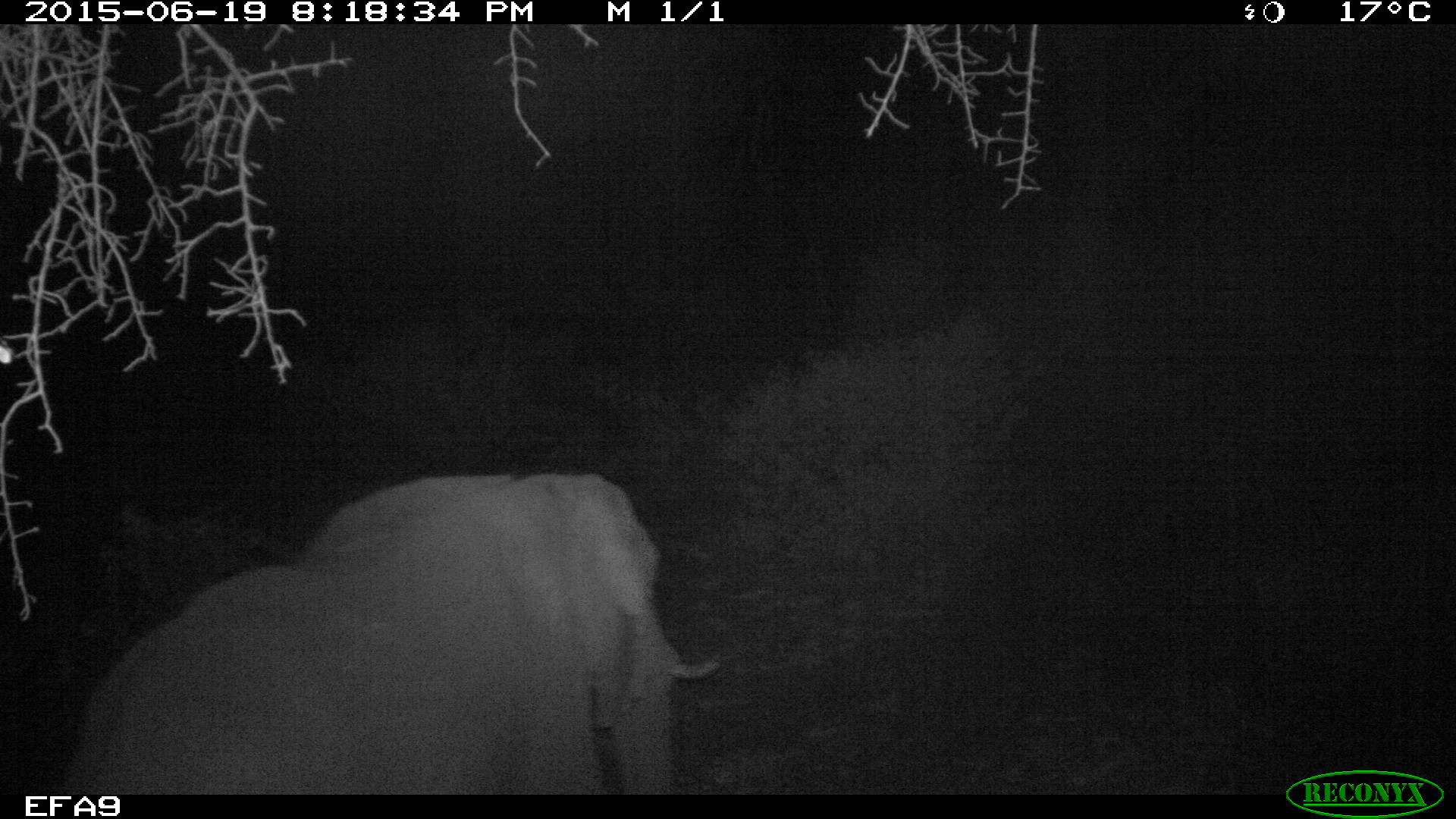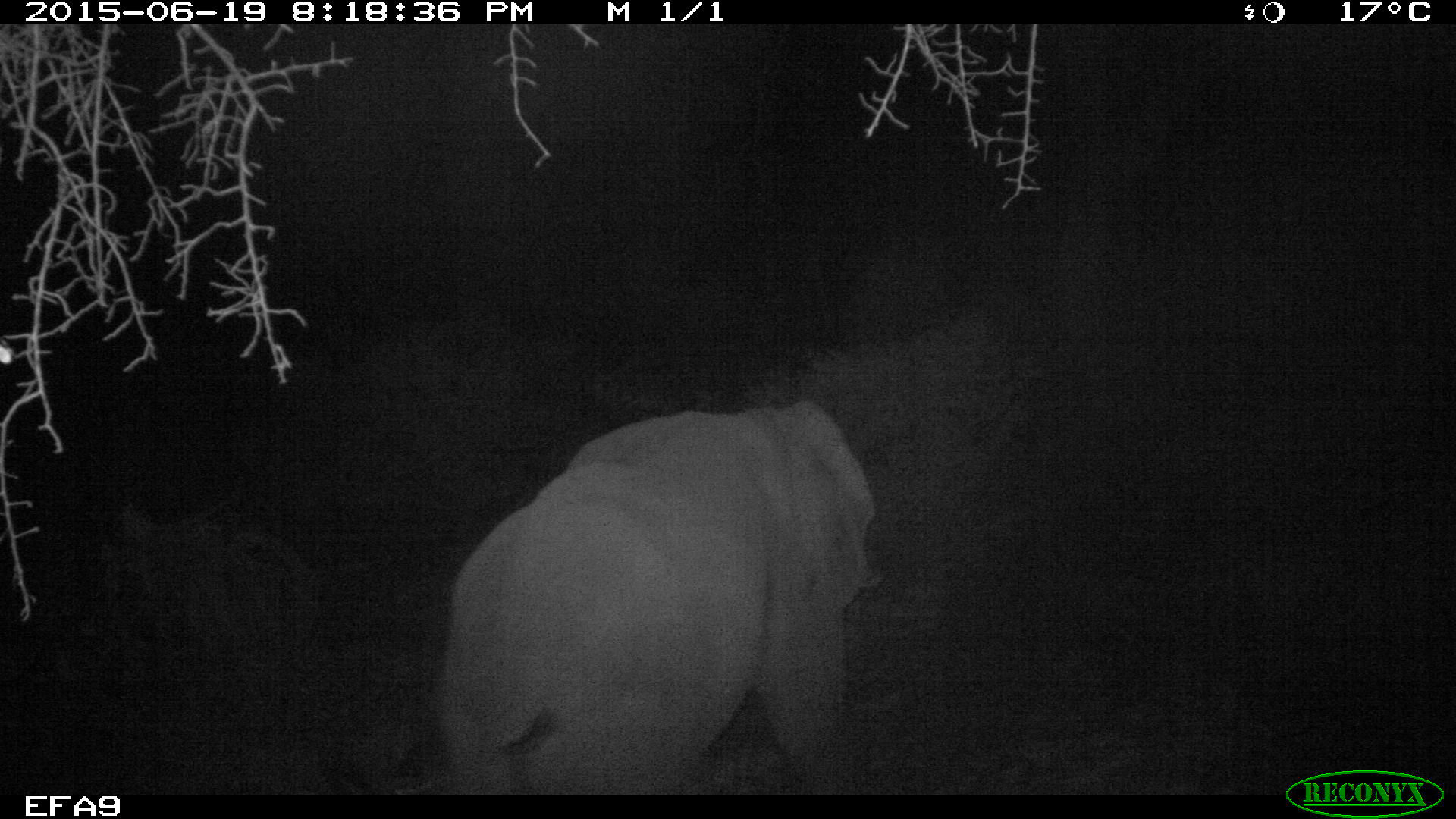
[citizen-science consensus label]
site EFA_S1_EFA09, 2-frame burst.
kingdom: Animalia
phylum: Chordata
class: Mammalia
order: Proboscidea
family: Elephantidae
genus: Loxodonta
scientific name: Loxodonta africana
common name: african bush elephant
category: elephant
Elephant (african bush elephant) (Loxodonta africana), count 1. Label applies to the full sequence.